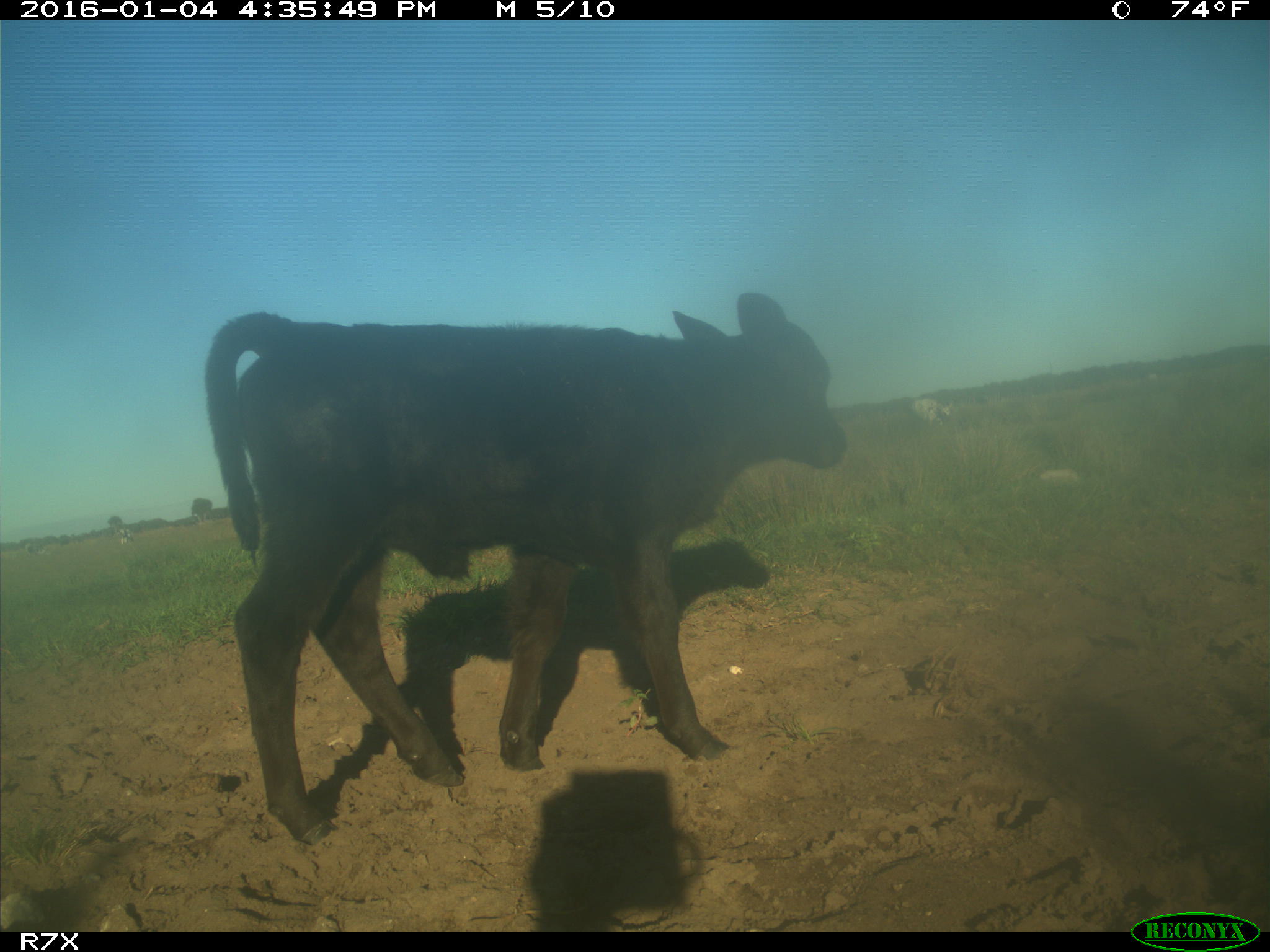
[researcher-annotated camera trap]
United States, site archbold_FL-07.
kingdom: Animalia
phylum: Chordata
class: Mammalia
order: Artiodactyla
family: Bovidae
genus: Bos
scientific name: Bos taurus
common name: domestic cow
Bos taurus (domestic cow).